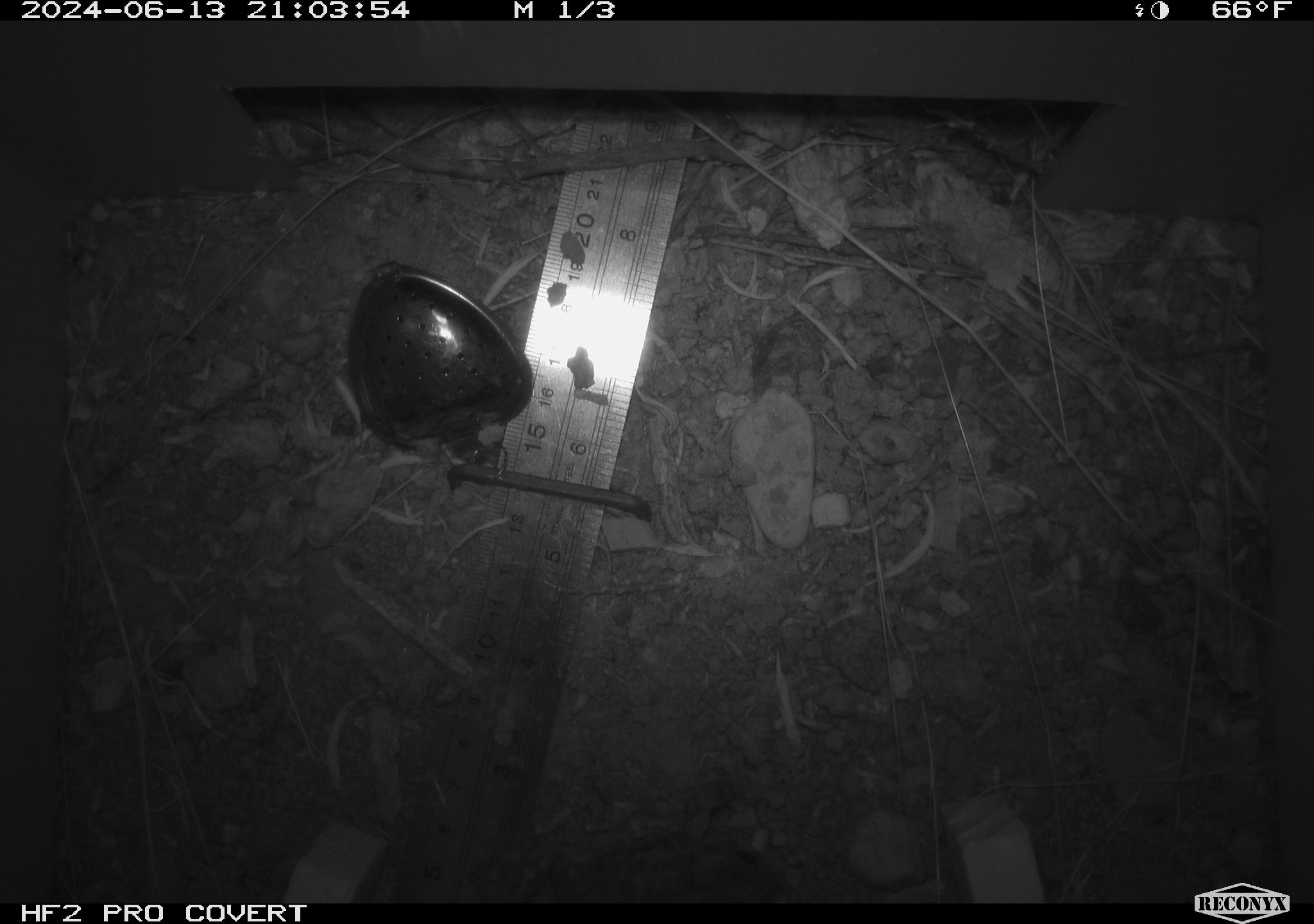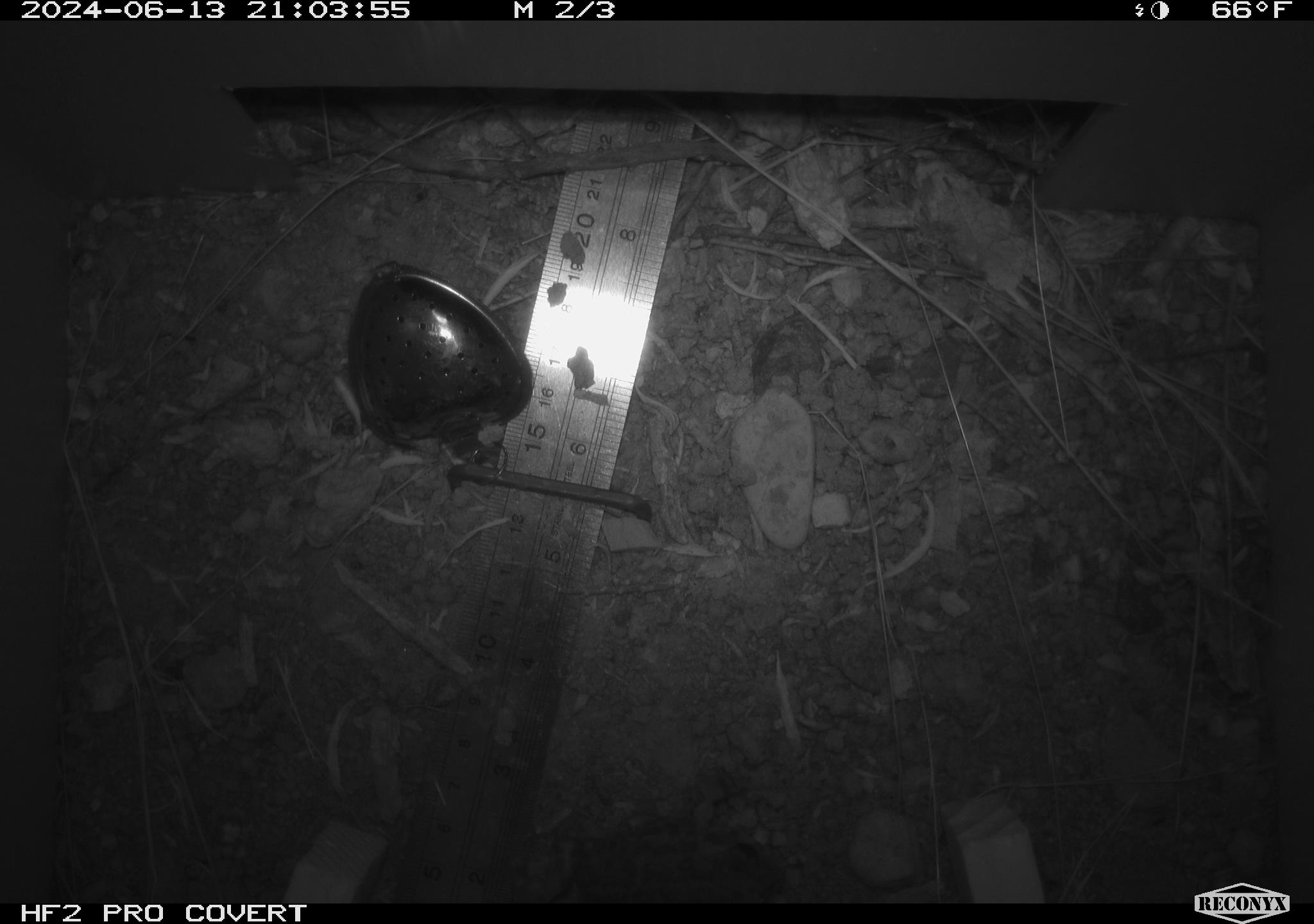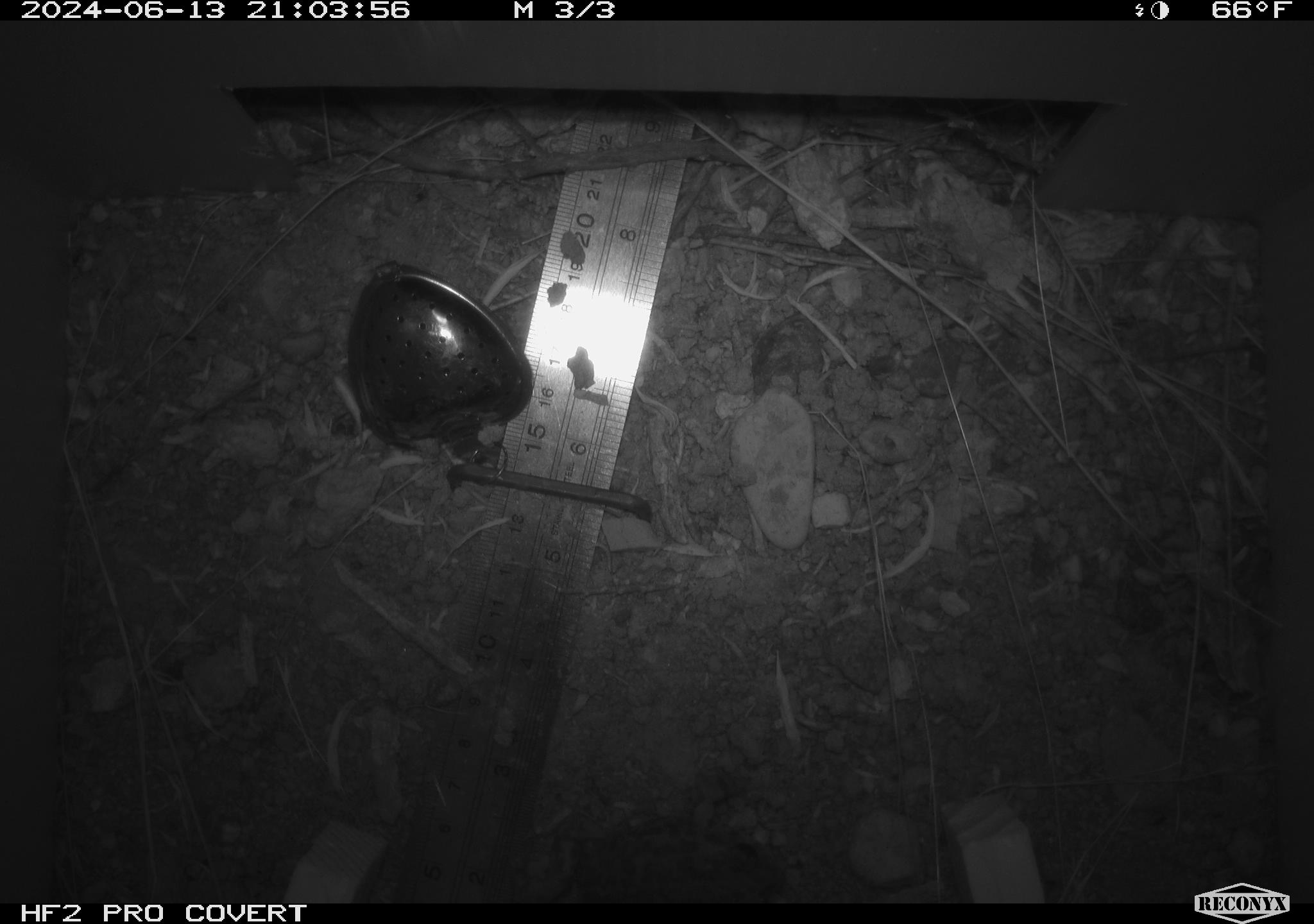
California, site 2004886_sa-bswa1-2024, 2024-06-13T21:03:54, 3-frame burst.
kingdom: Animalia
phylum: Chordata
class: Amphibia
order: Anura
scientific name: Anura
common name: frogs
Frogs (Anura).